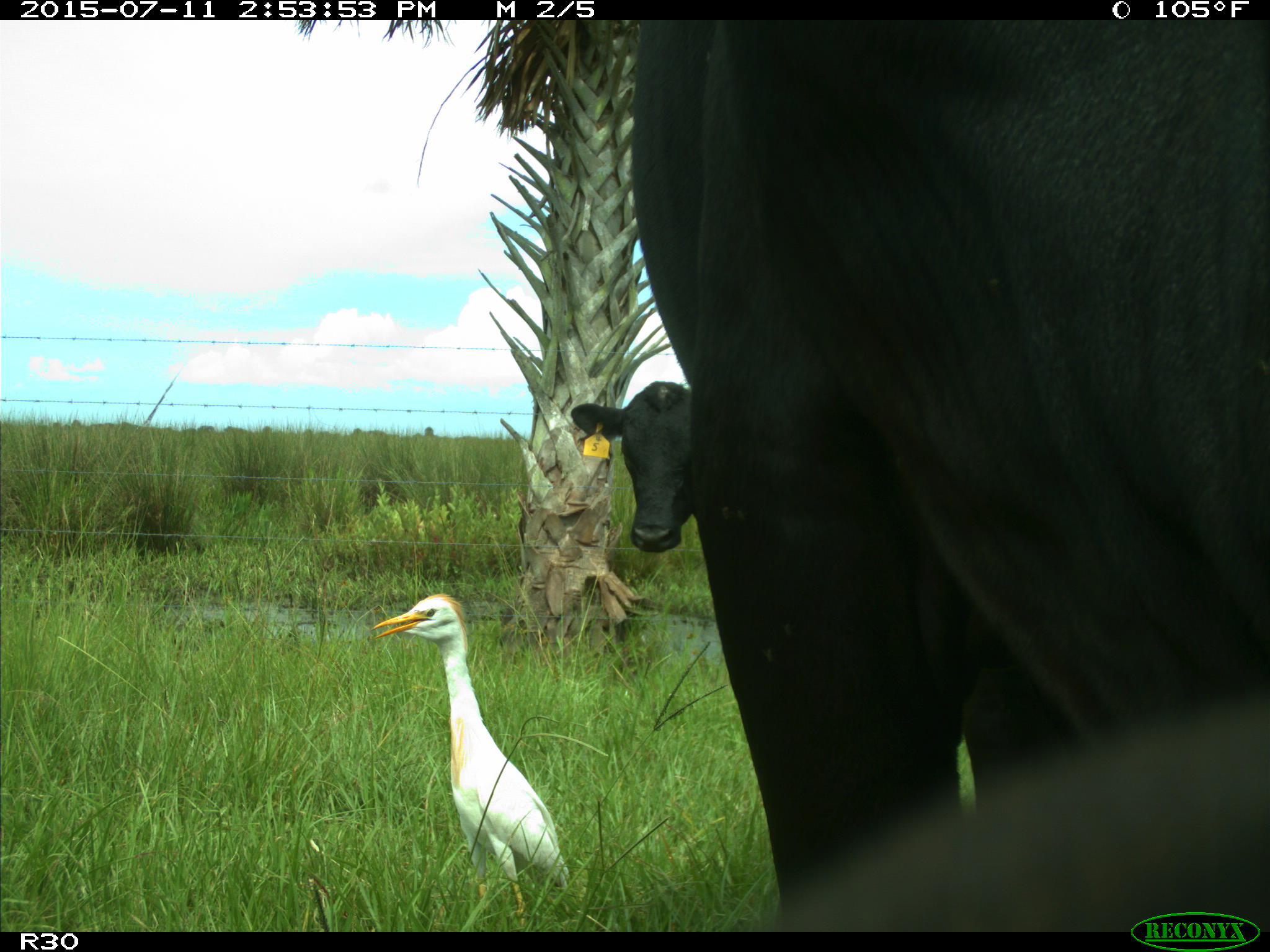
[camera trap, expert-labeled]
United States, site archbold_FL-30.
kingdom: Animalia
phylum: Chordata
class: Mammalia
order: Artiodactyla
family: Bovidae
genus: Bos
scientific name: Bos taurus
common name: domestic cow